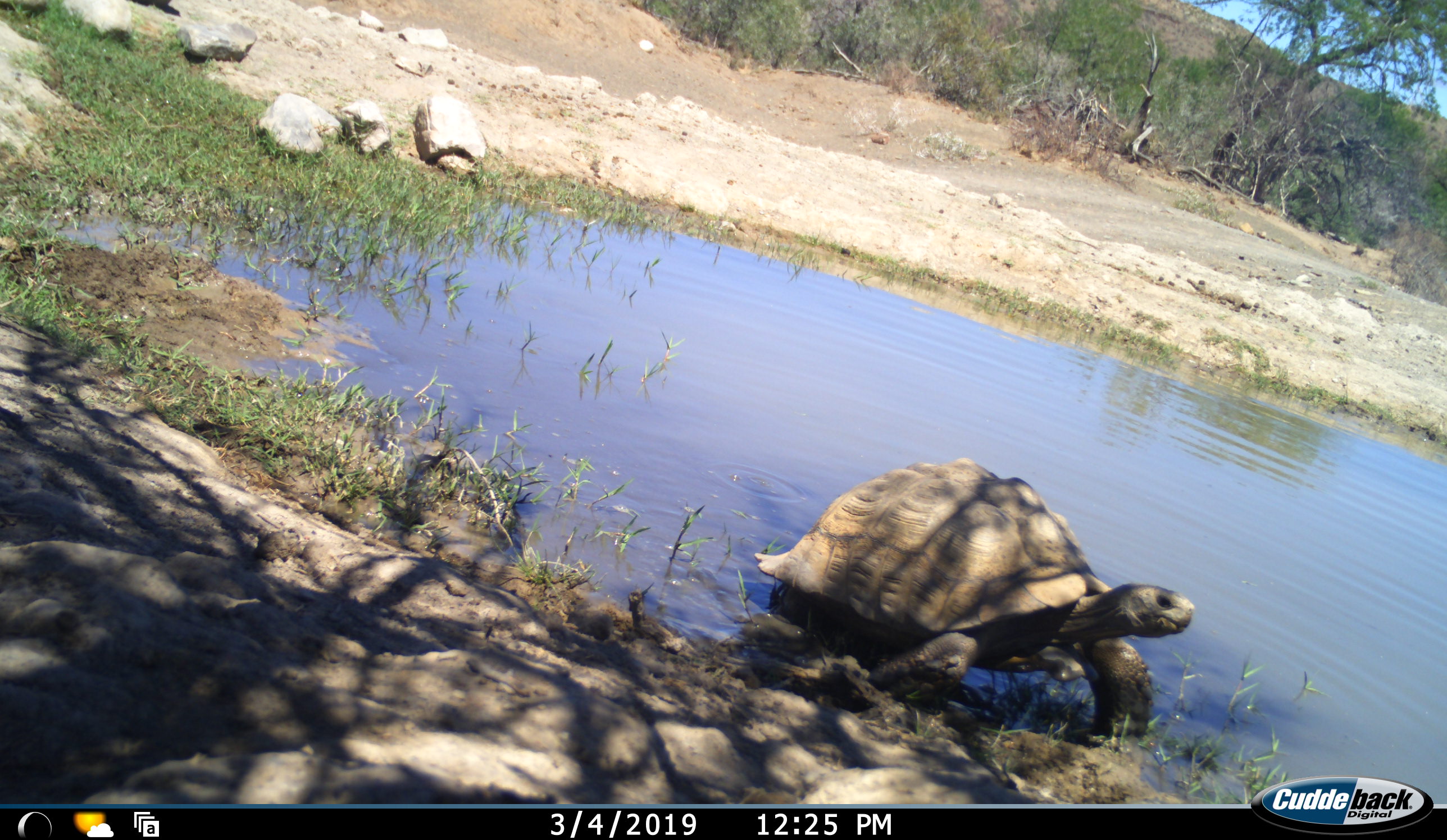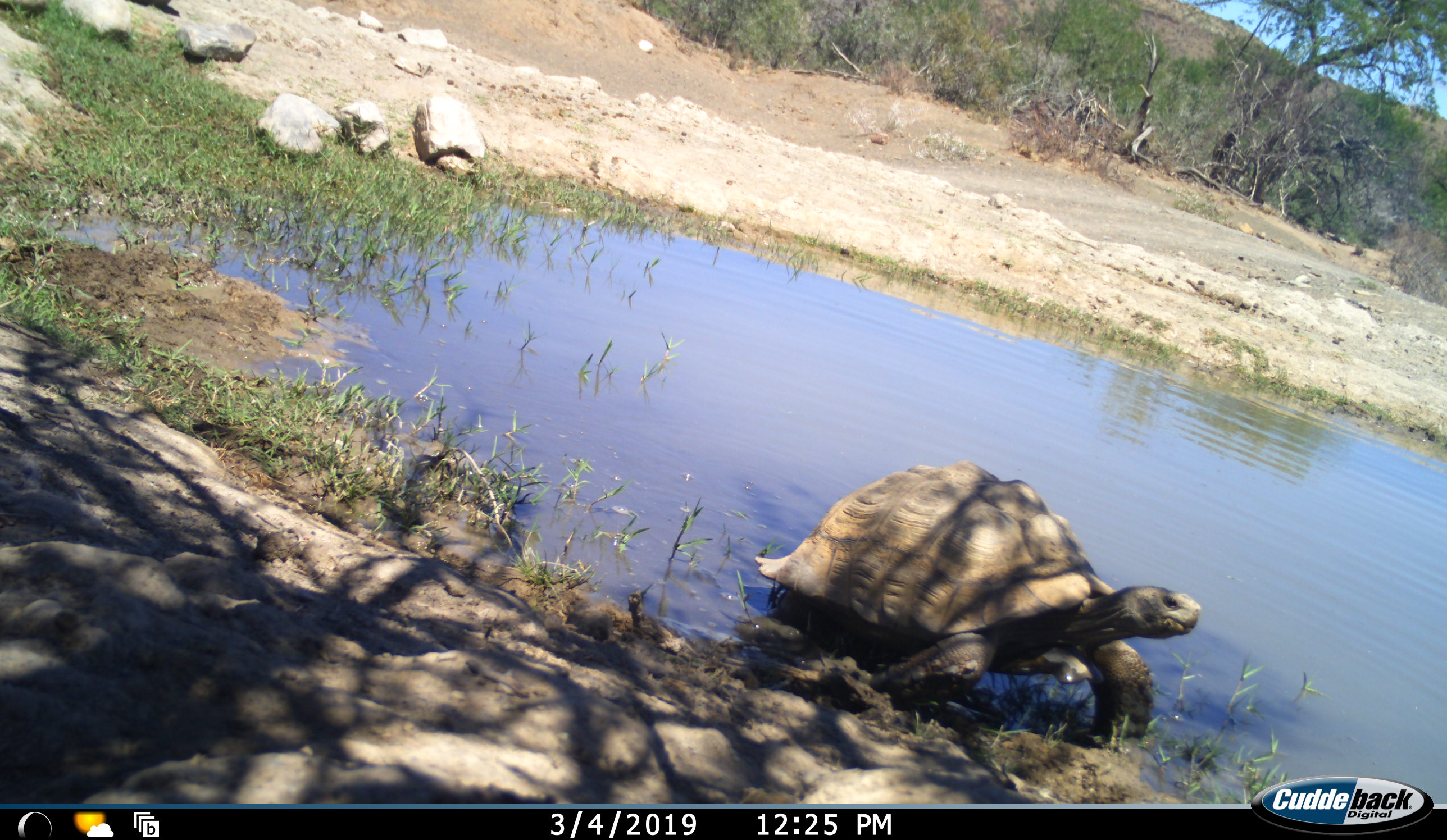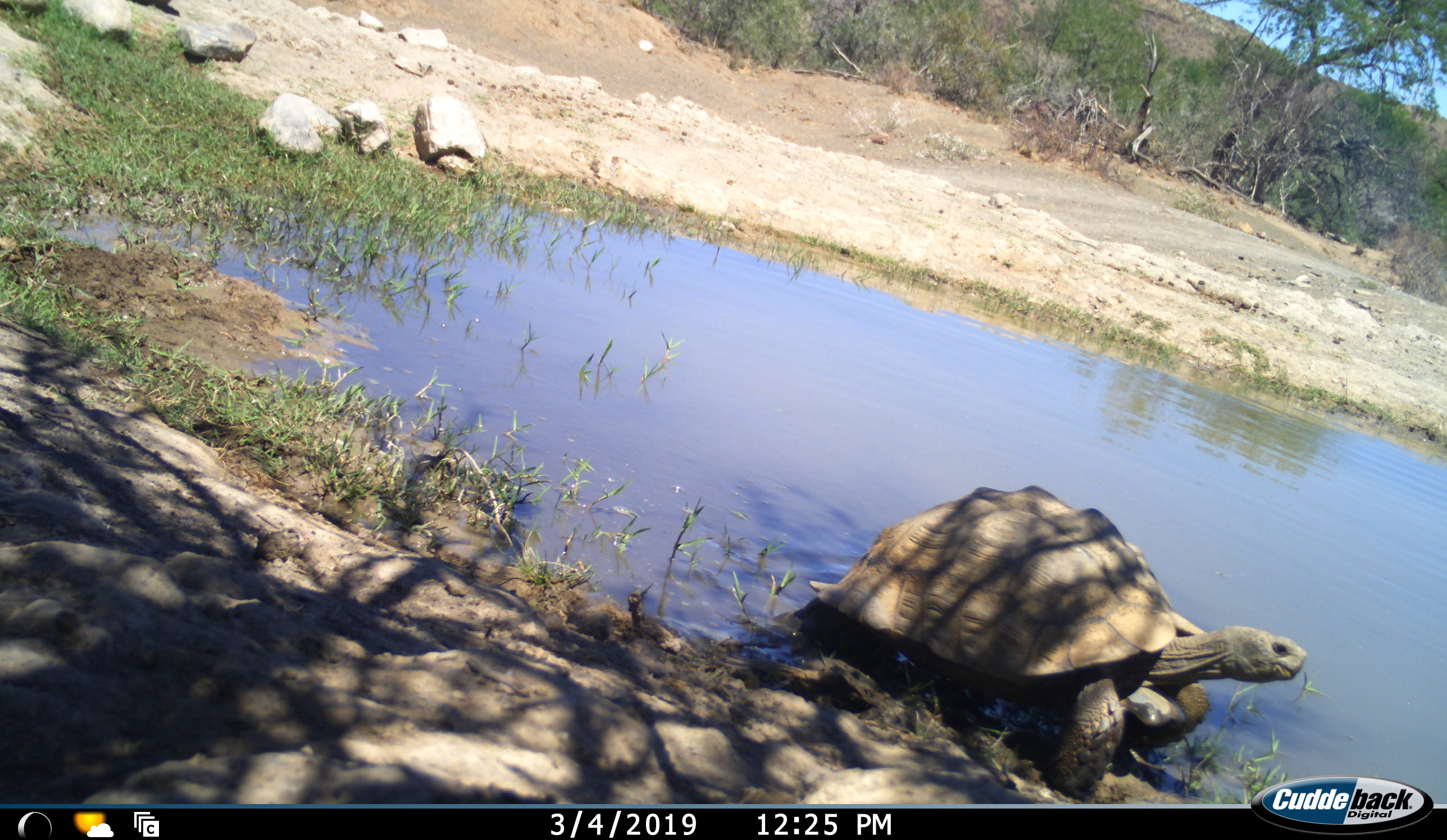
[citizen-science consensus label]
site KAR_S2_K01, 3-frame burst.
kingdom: Animalia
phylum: Chordata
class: Reptilia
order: Testudines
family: Testudinidae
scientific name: Testudinidae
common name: tortoise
Tortoise (Testudinidae), count 1. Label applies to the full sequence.